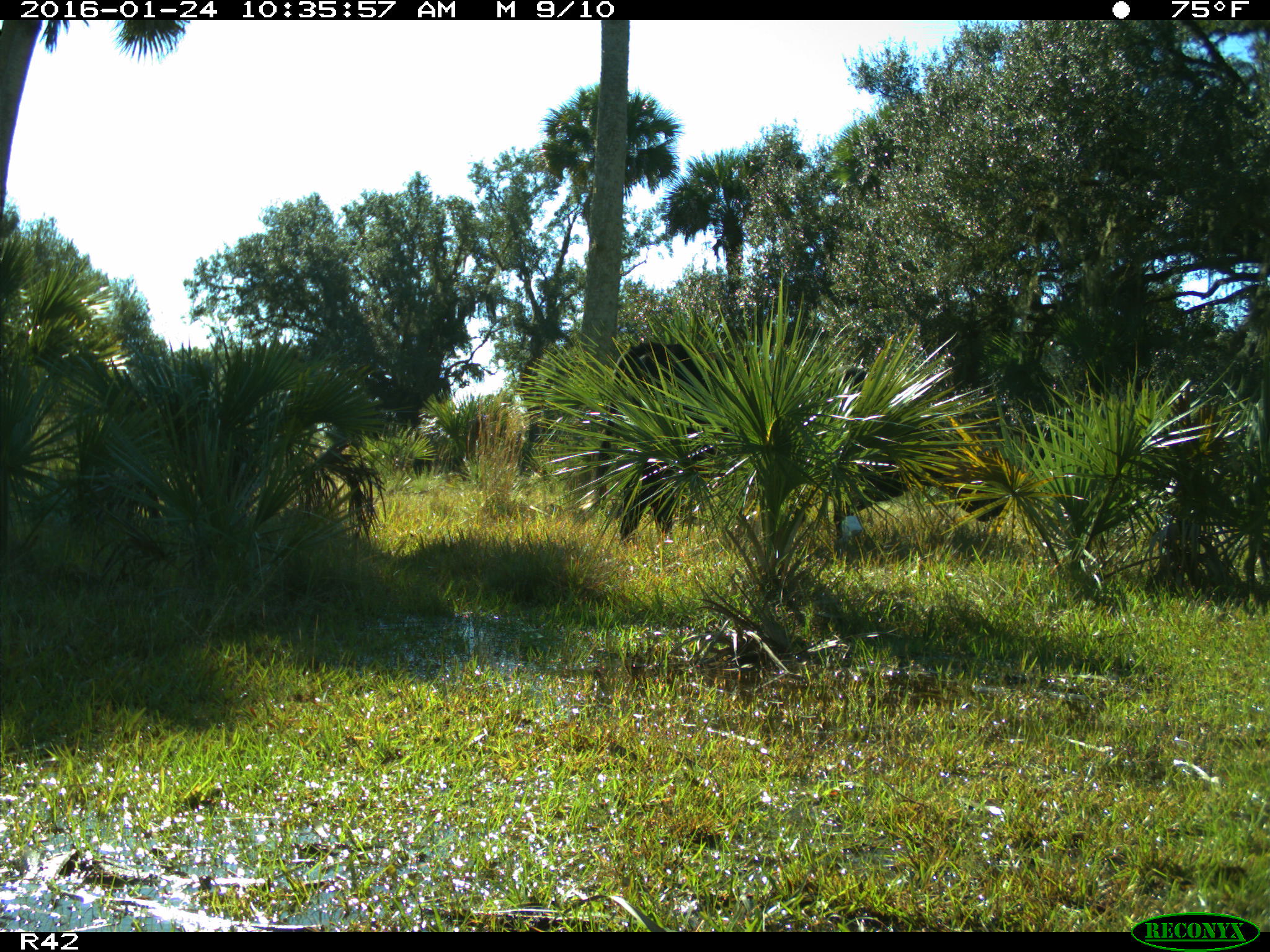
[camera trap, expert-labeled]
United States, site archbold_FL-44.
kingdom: Animalia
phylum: Chordata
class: Mammalia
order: Artiodactyla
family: Bovidae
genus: Bos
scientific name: Bos taurus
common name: domestic cow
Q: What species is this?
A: Bos taurus (domestic cow).